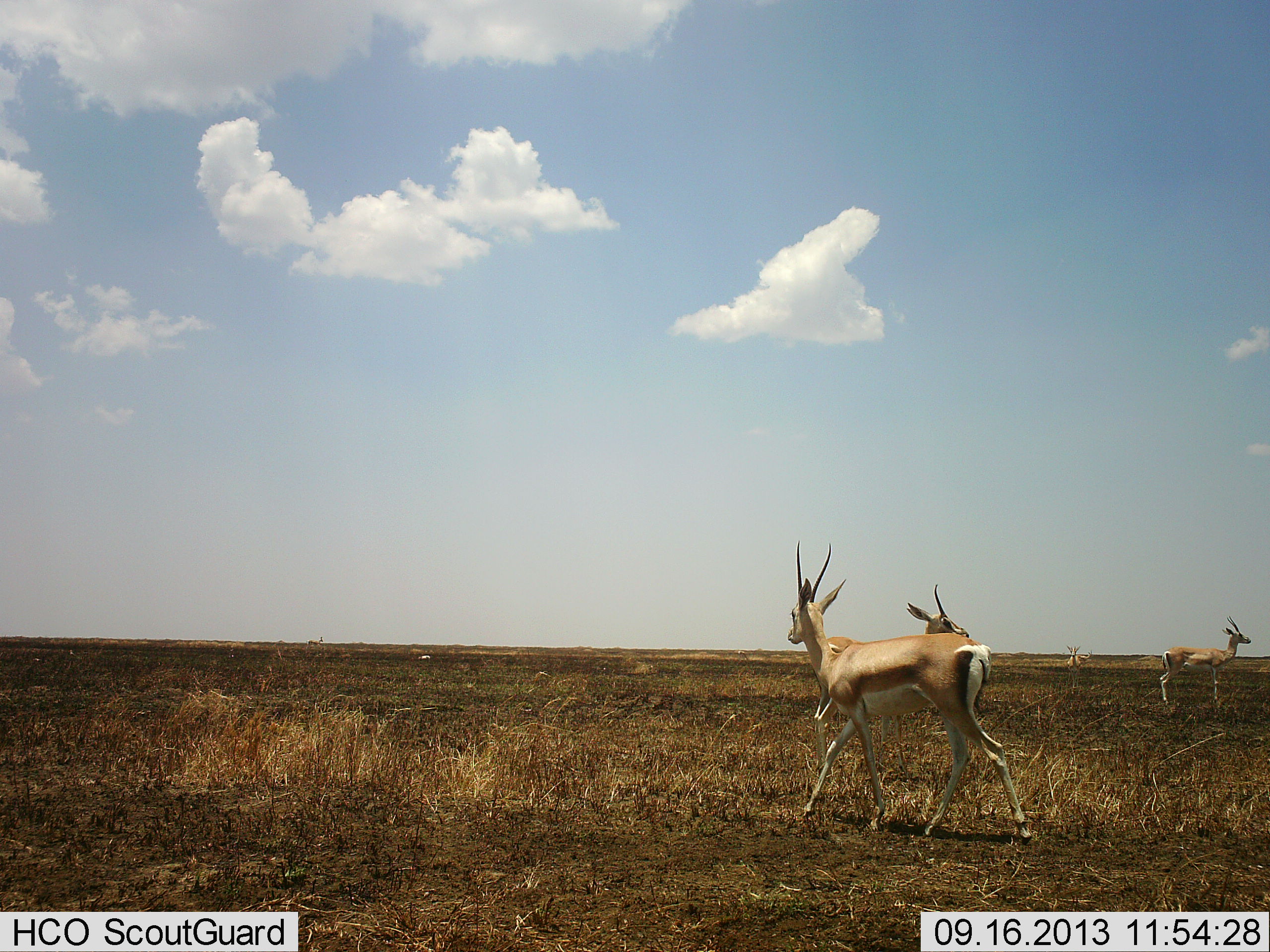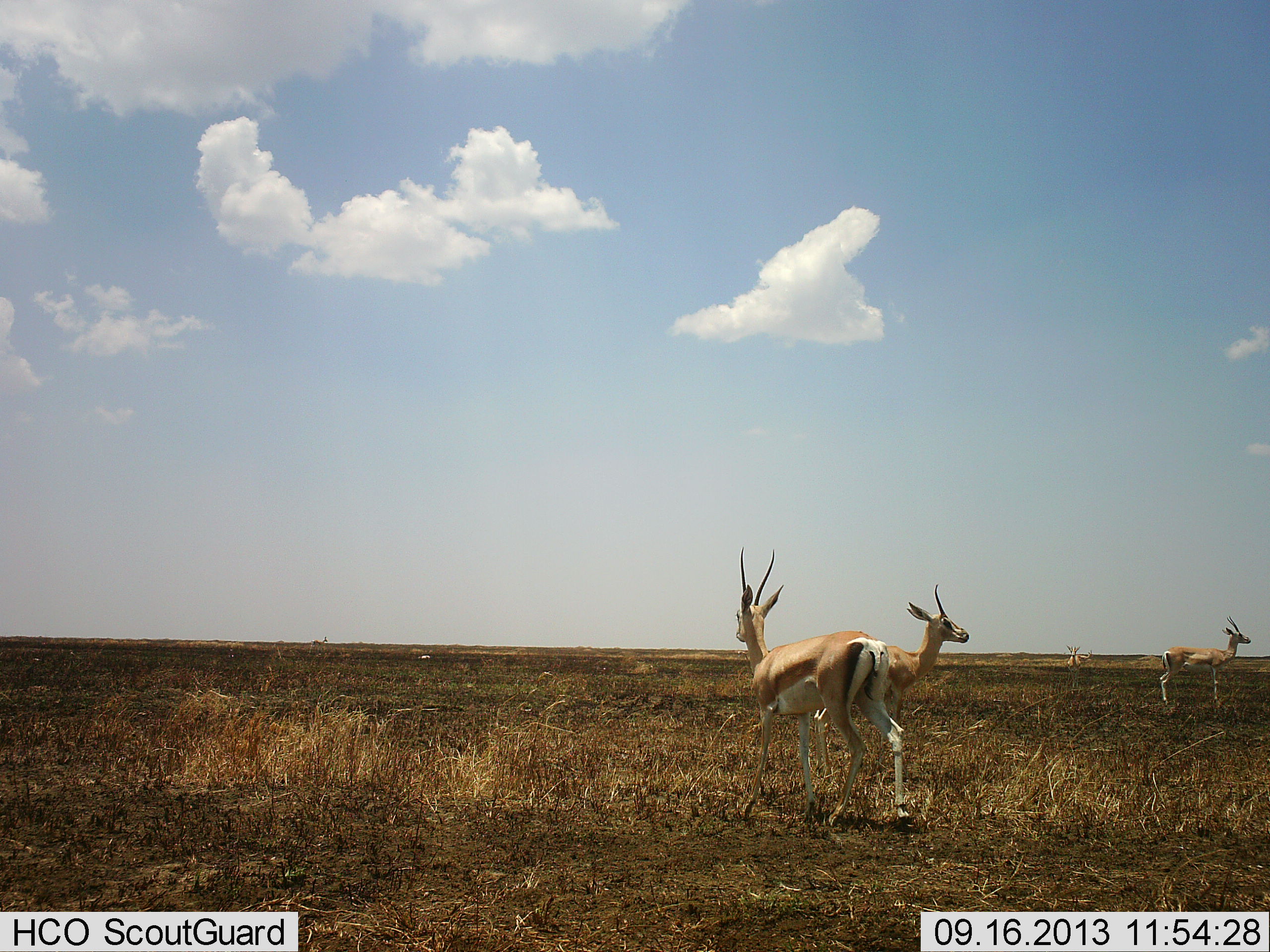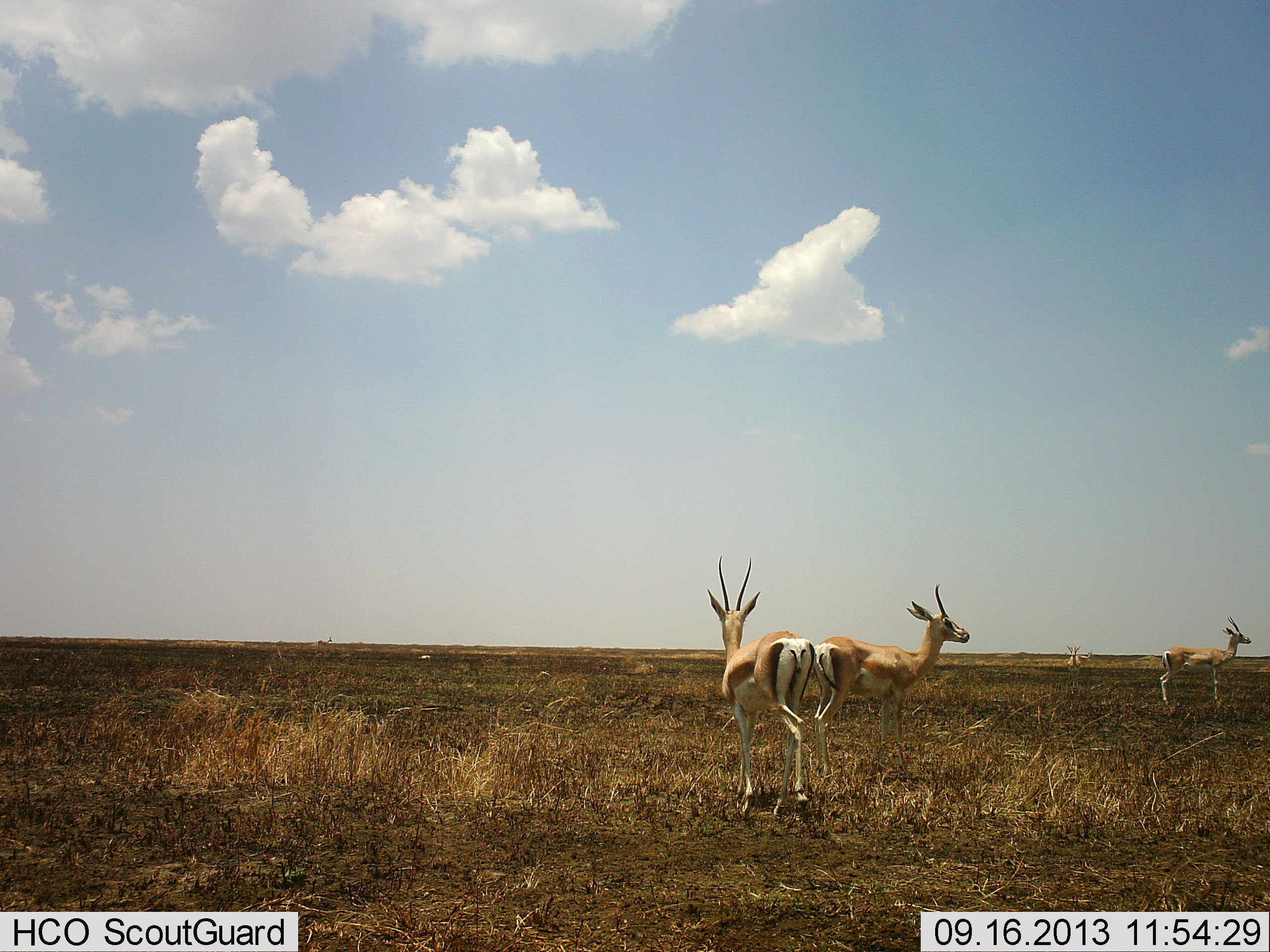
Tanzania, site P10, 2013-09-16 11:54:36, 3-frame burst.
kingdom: Animalia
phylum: Chordata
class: Mammalia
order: Artiodactyla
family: Bovidae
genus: Nanger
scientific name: Nanger granti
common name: grant's gazelle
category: gazellegrants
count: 4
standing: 100%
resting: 10%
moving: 70%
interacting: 0%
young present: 0%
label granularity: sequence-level